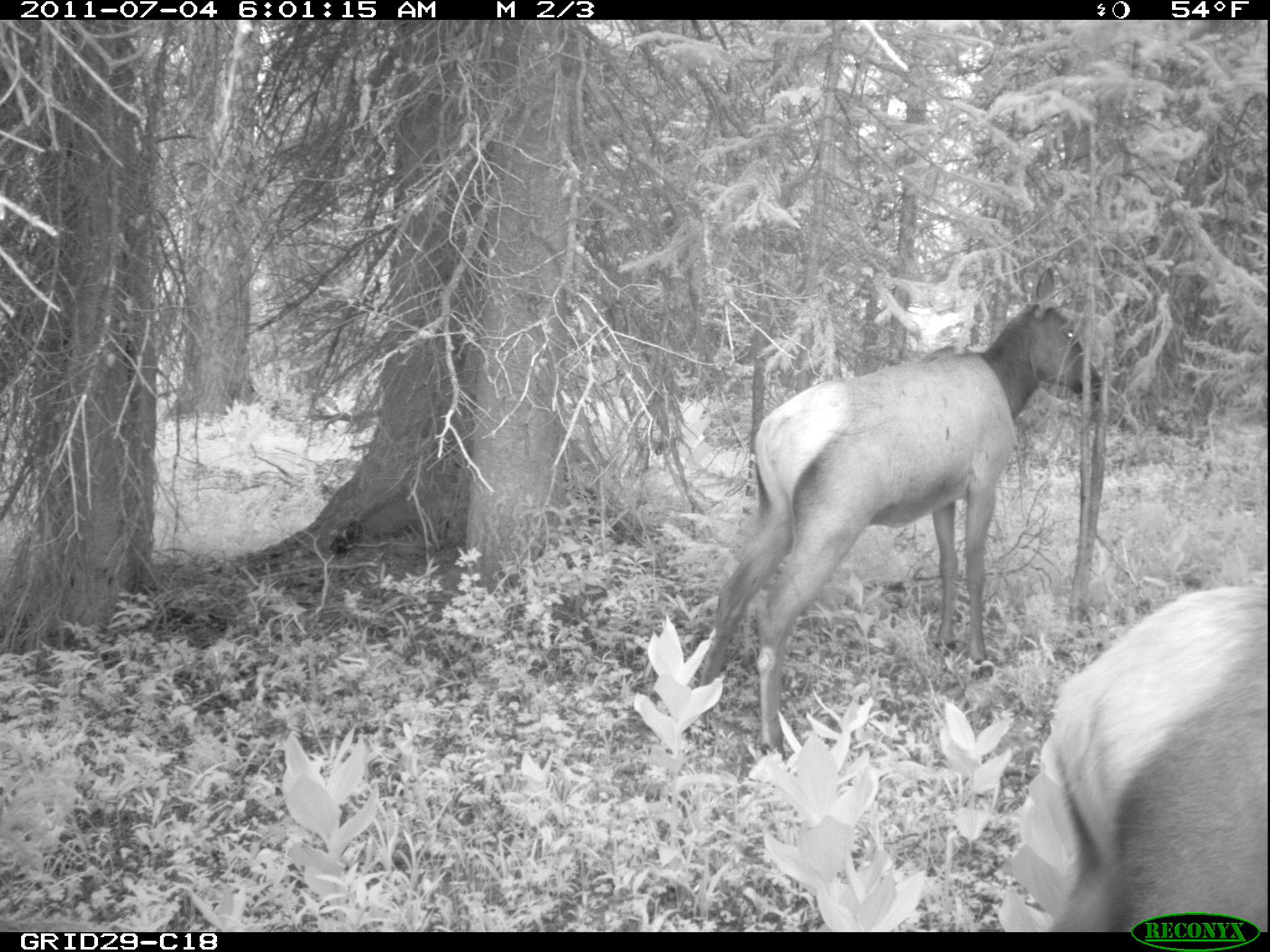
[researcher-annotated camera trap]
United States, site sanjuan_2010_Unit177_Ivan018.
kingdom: Animalia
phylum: Chordata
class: Mammalia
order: Artiodactyla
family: Cervidae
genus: Cervus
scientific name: Cervus elaphus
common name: red deer